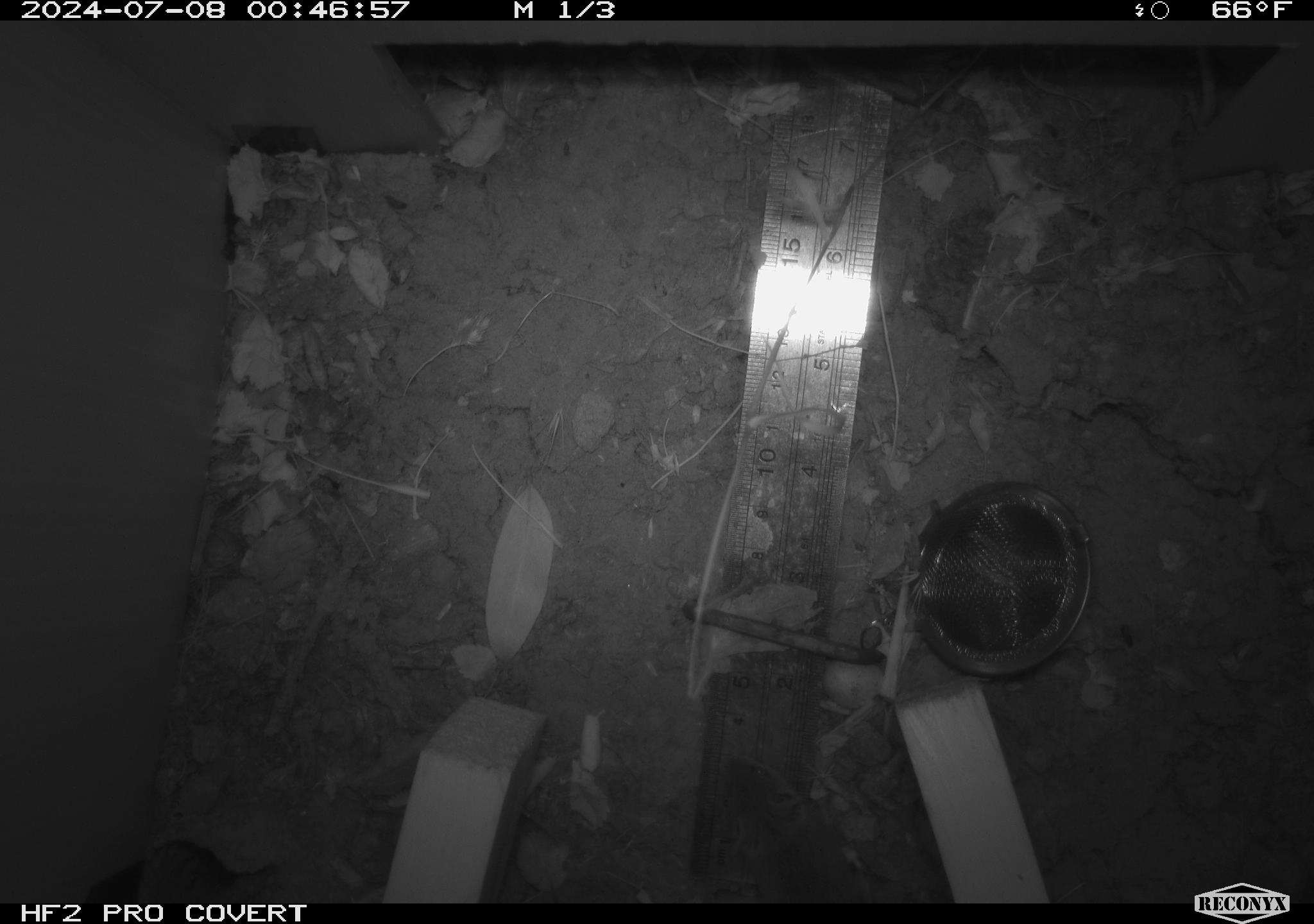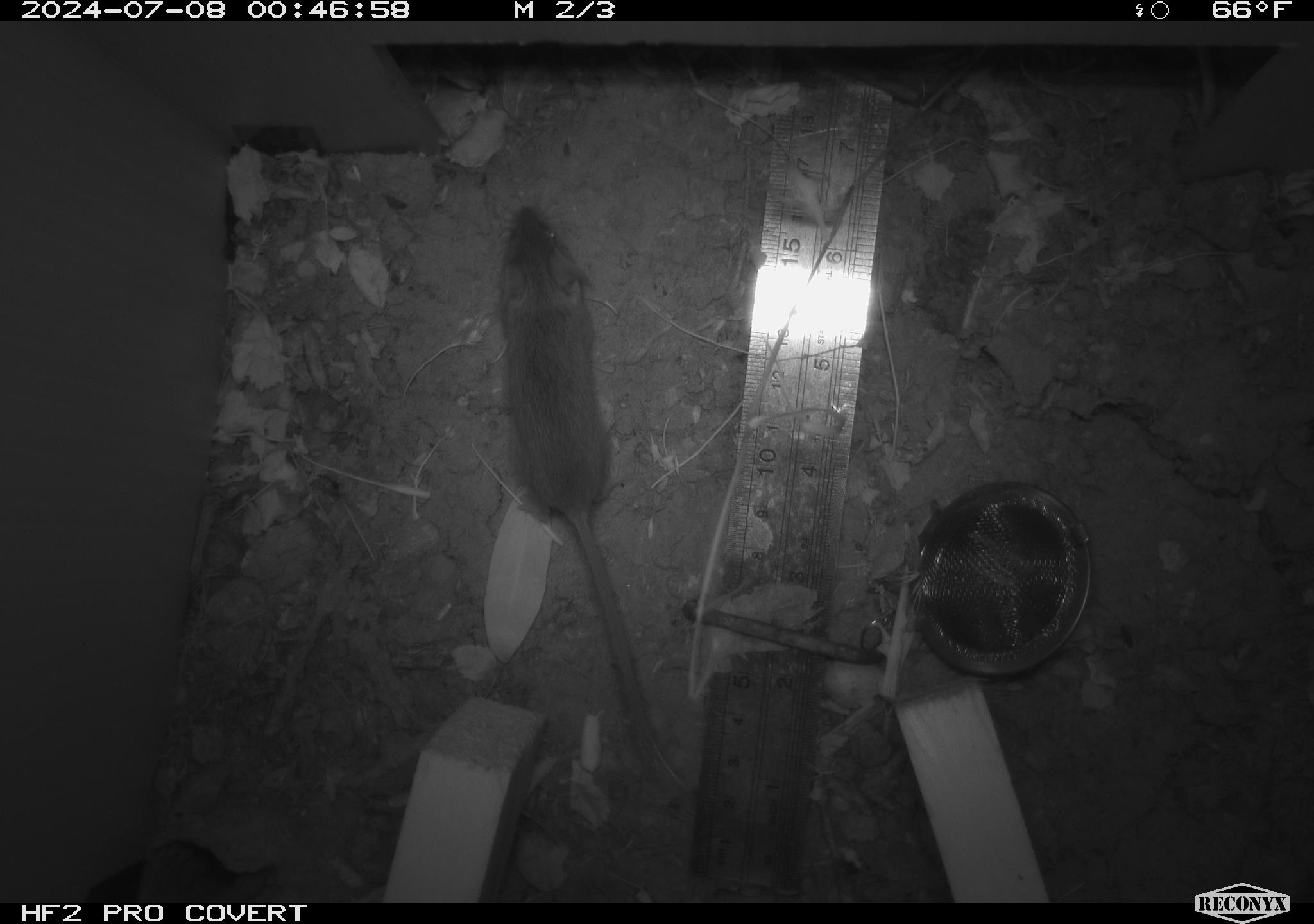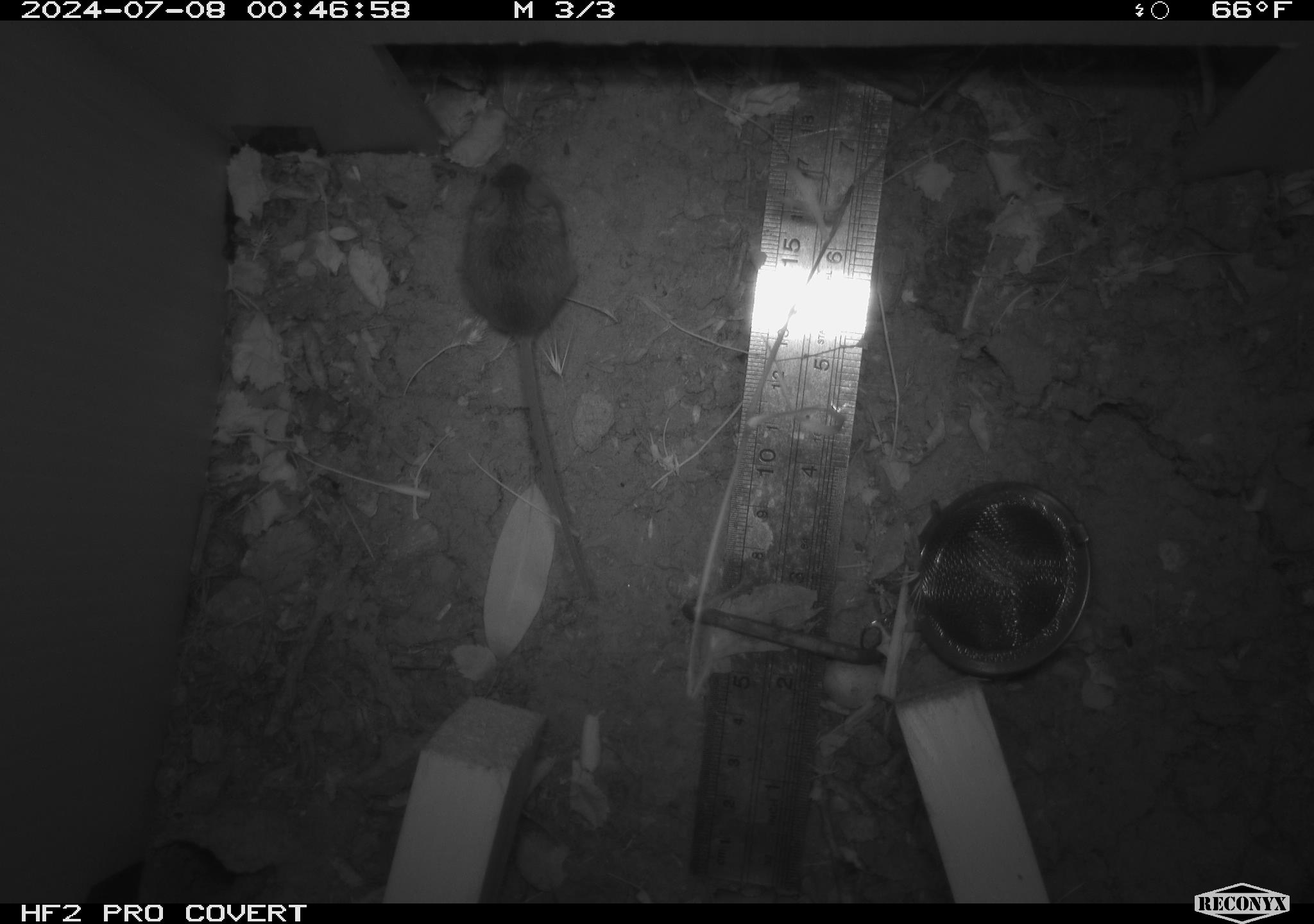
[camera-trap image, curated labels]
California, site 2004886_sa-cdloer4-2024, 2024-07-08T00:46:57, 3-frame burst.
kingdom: Animalia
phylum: Chordata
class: Mammalia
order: Rodentia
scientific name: Rodentia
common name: rodent